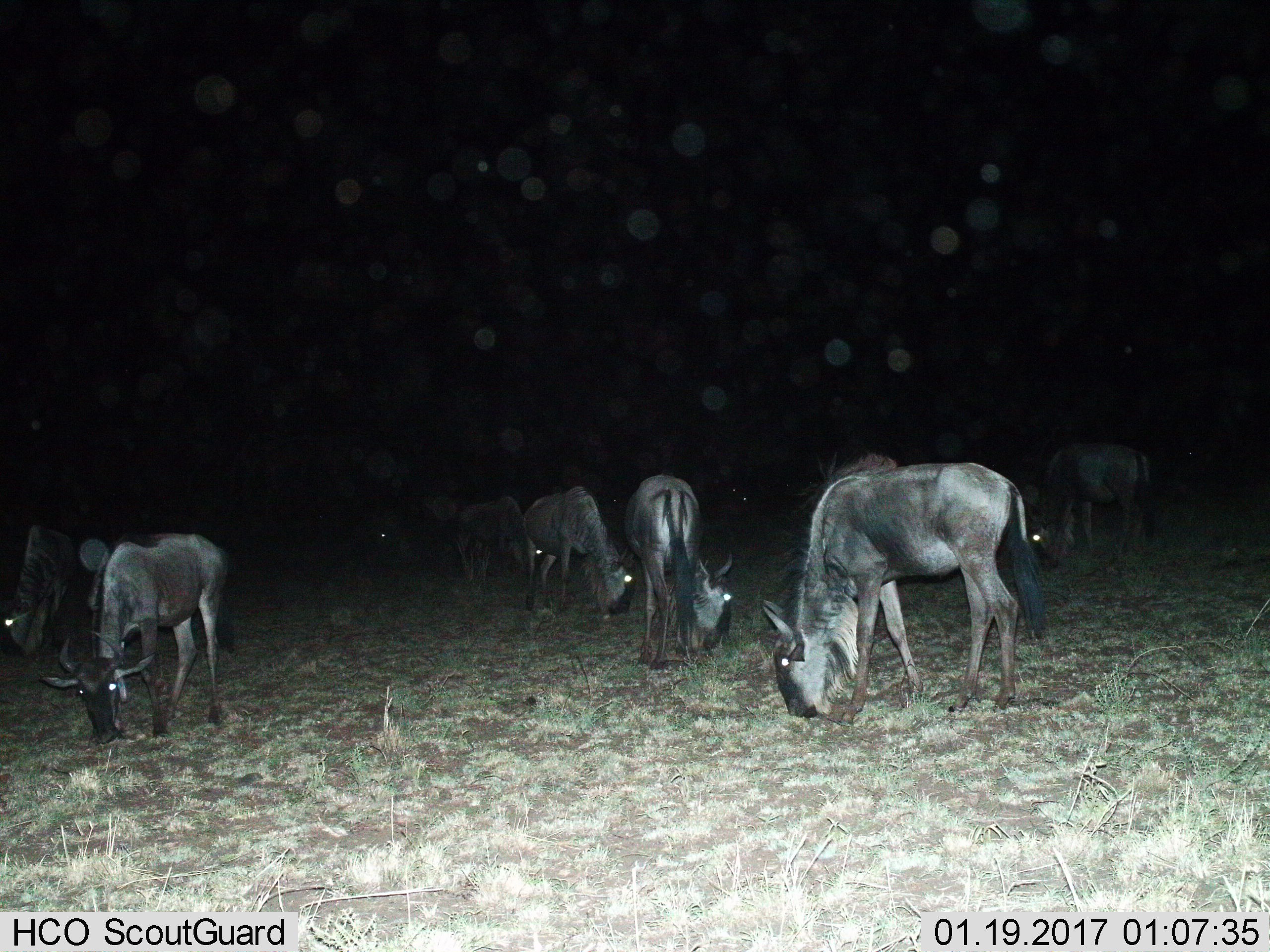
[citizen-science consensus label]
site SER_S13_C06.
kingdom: Animalia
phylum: Chordata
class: Mammalia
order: Artiodactyla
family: Bovidae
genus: Connochaetes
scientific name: Connochaetes taurinus taurinus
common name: blue wildebeest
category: wildebeestblue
Wildebeestblue (blue wildebeest) (Connochaetes taurinus taurinus), count 8. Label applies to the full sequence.